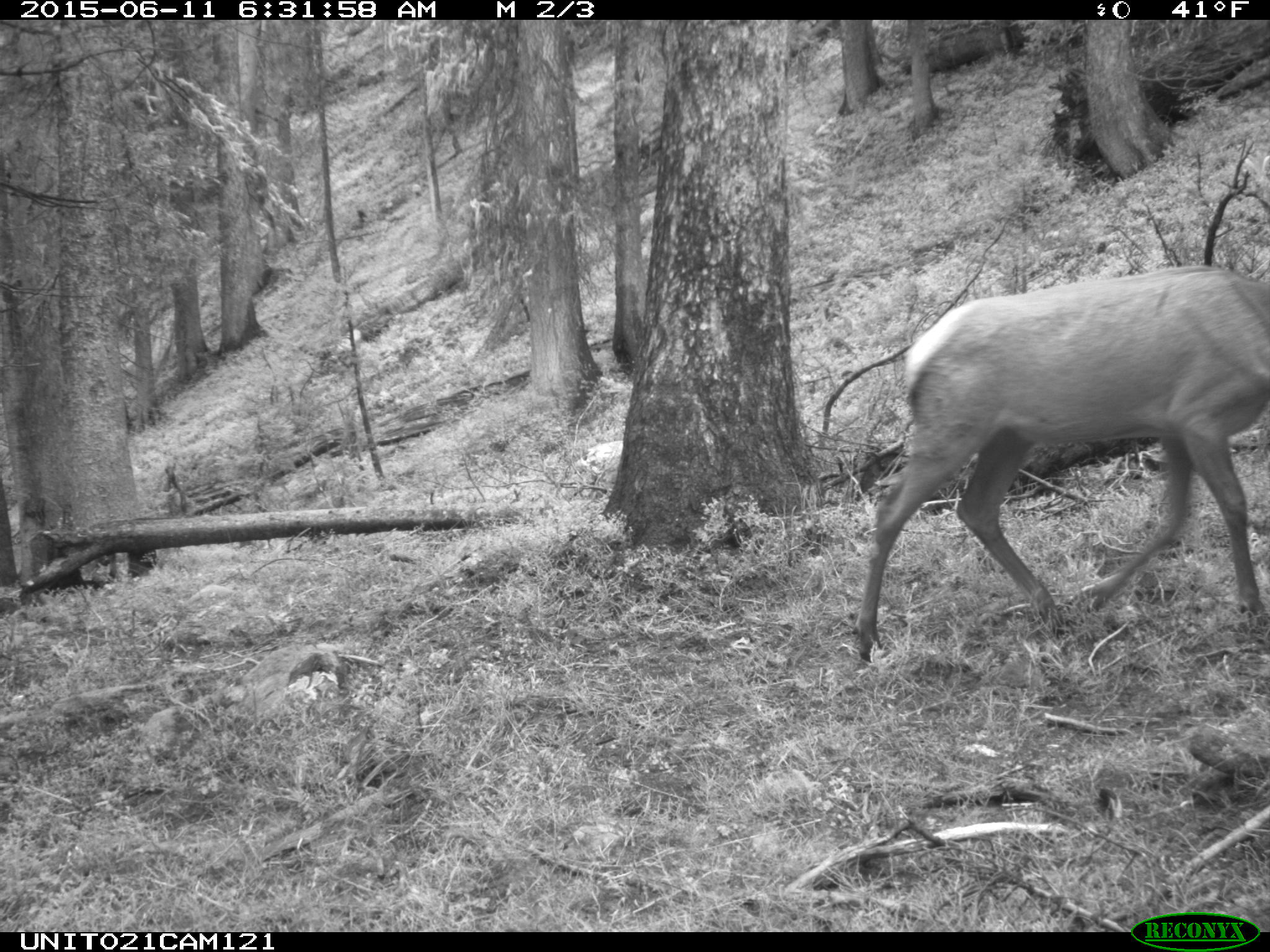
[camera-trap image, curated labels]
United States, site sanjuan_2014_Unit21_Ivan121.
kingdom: Animalia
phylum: Chordata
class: Mammalia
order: Artiodactyla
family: Cervidae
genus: Cervus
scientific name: Cervus elaphus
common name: red deer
Cervus elaphus (red deer).